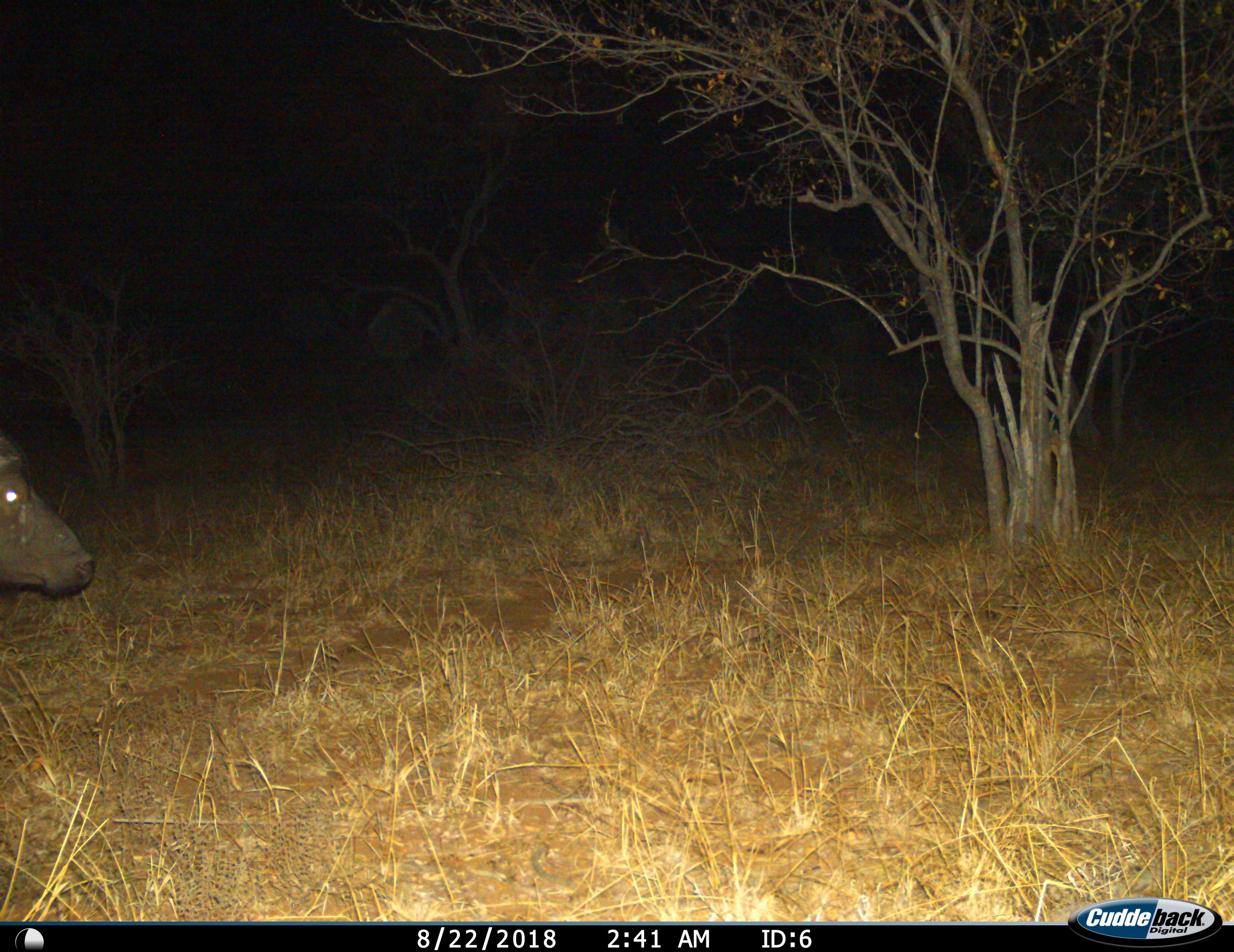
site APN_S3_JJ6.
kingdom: Animalia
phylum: Chordata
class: Mammalia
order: Artiodactyla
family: Bovidae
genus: Syncerus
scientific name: Syncerus caffer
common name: african buffalo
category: buffalo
Buffalo (african buffalo) (Syncerus caffer), count 1. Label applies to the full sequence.